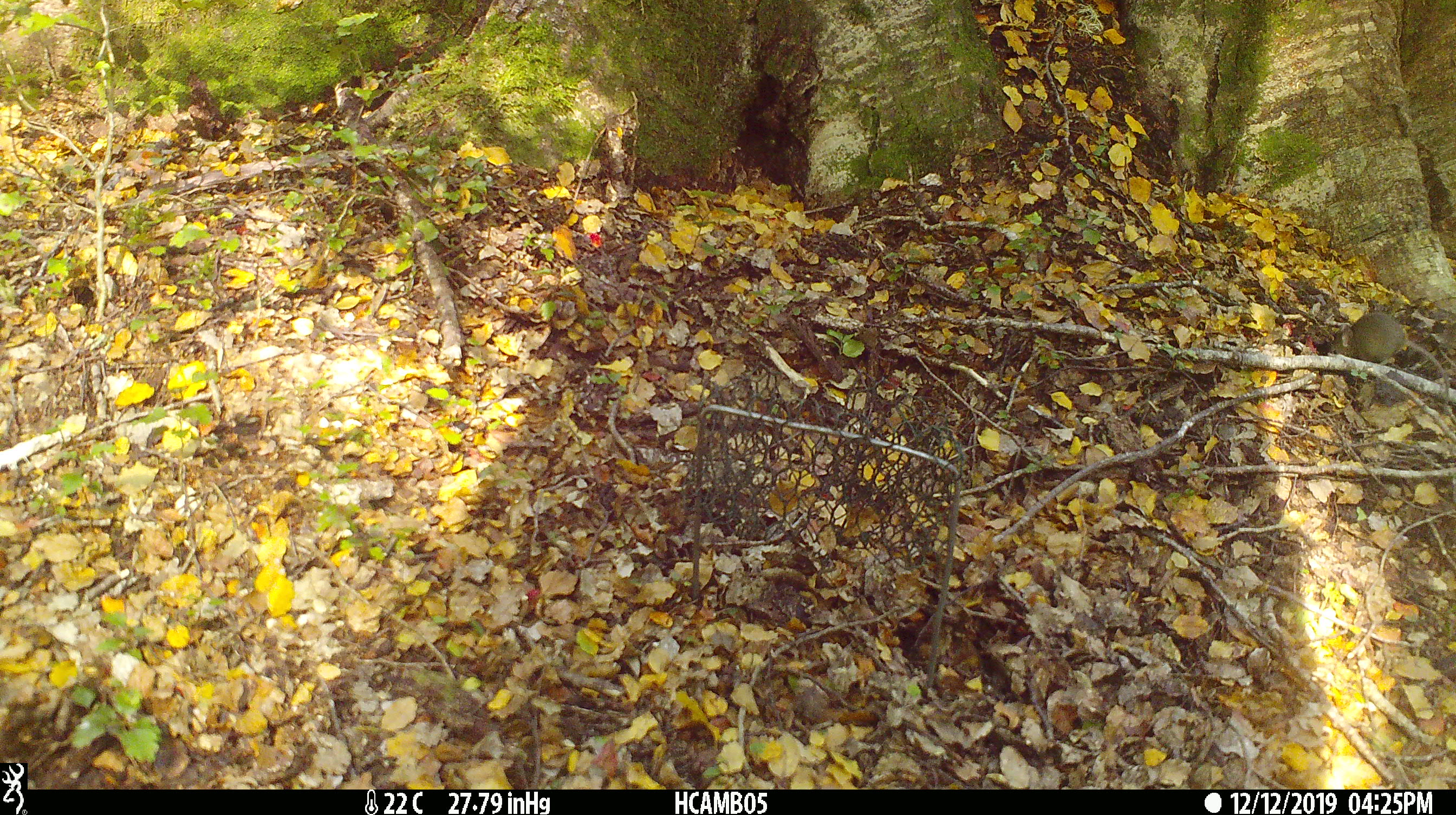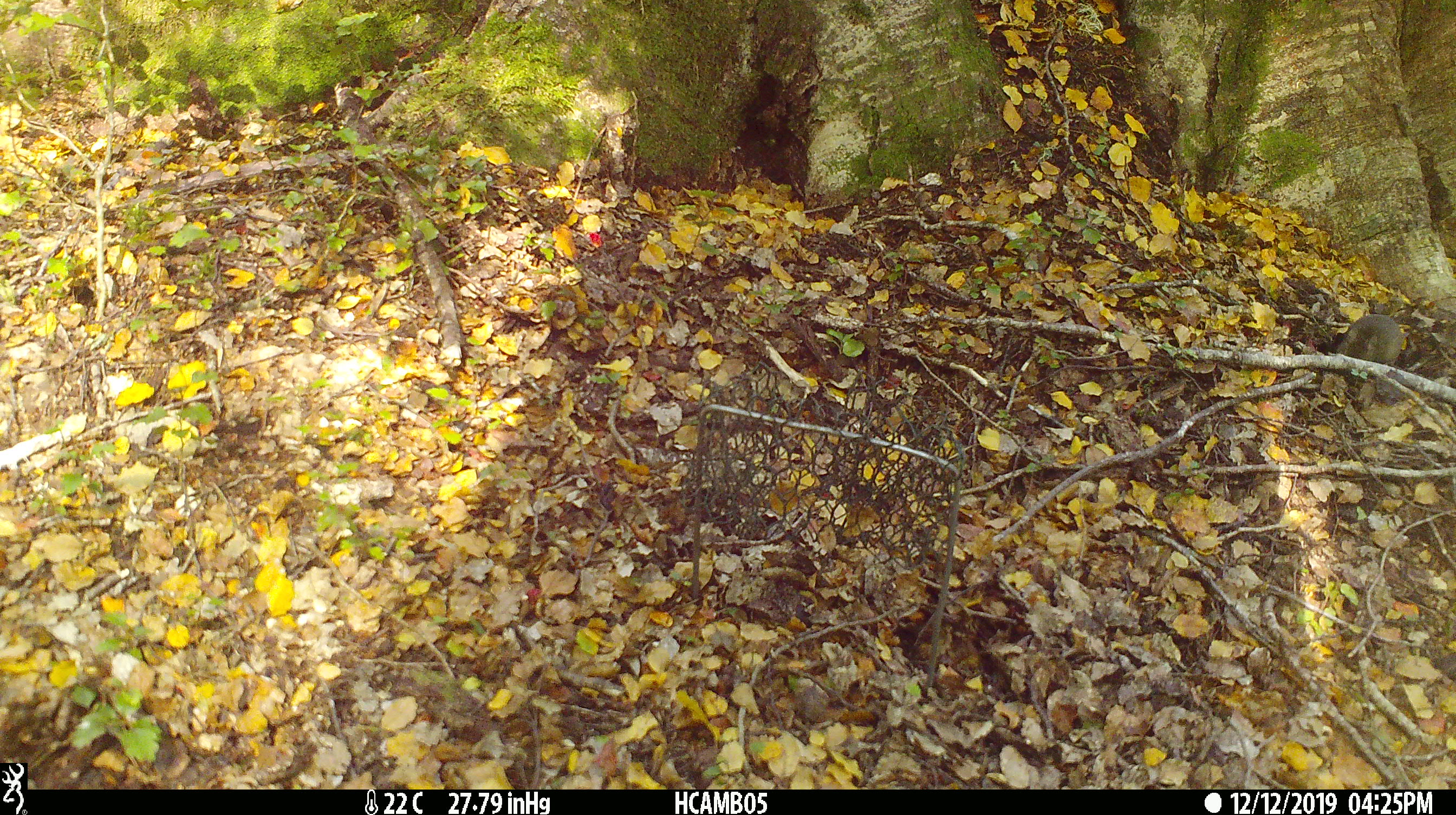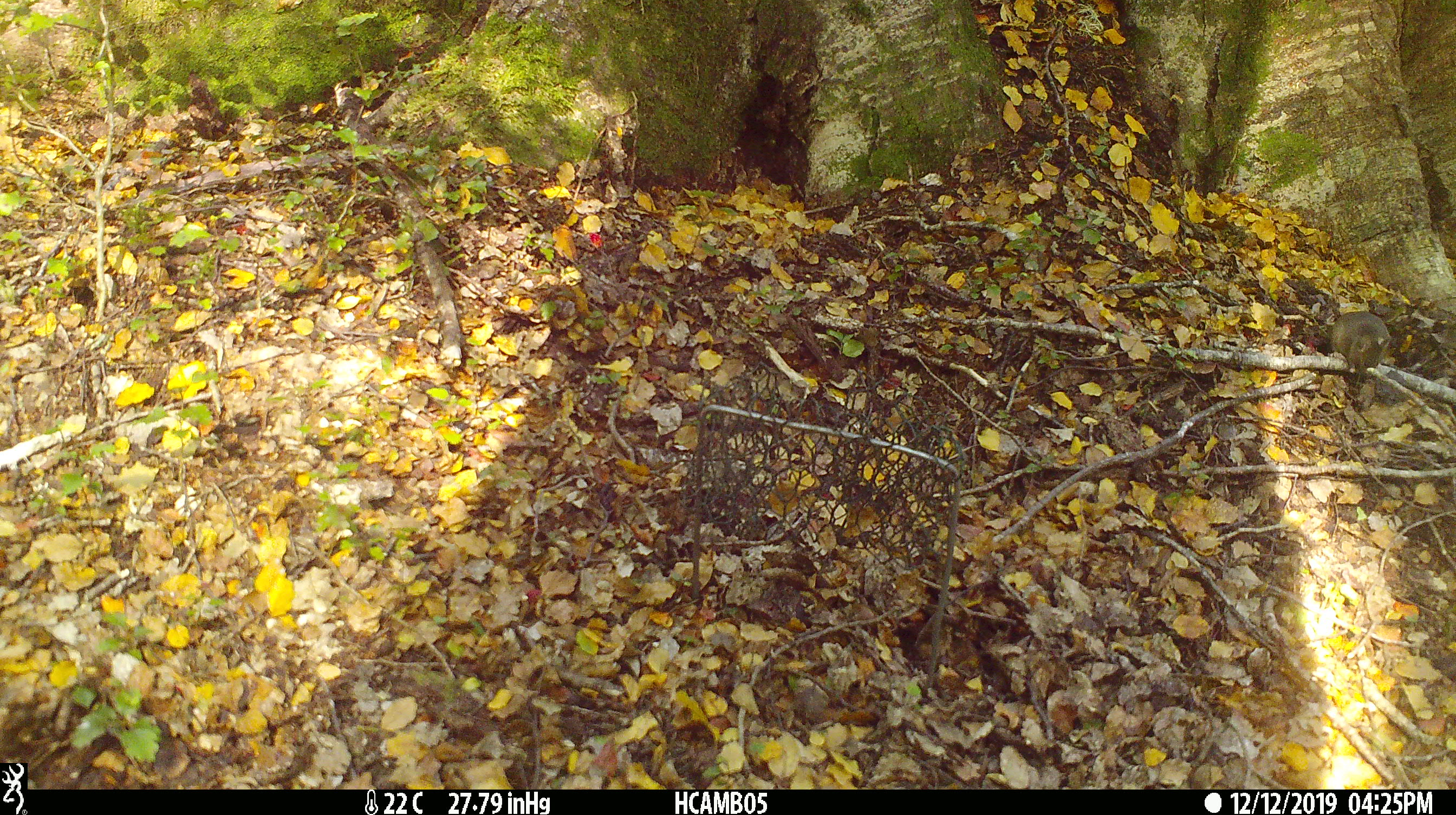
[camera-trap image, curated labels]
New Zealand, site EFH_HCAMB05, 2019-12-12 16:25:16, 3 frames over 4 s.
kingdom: Animalia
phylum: Chordata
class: Mammalia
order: Rodentia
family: Muridae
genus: Mus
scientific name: Mus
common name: mouse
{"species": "mouse (Mus)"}